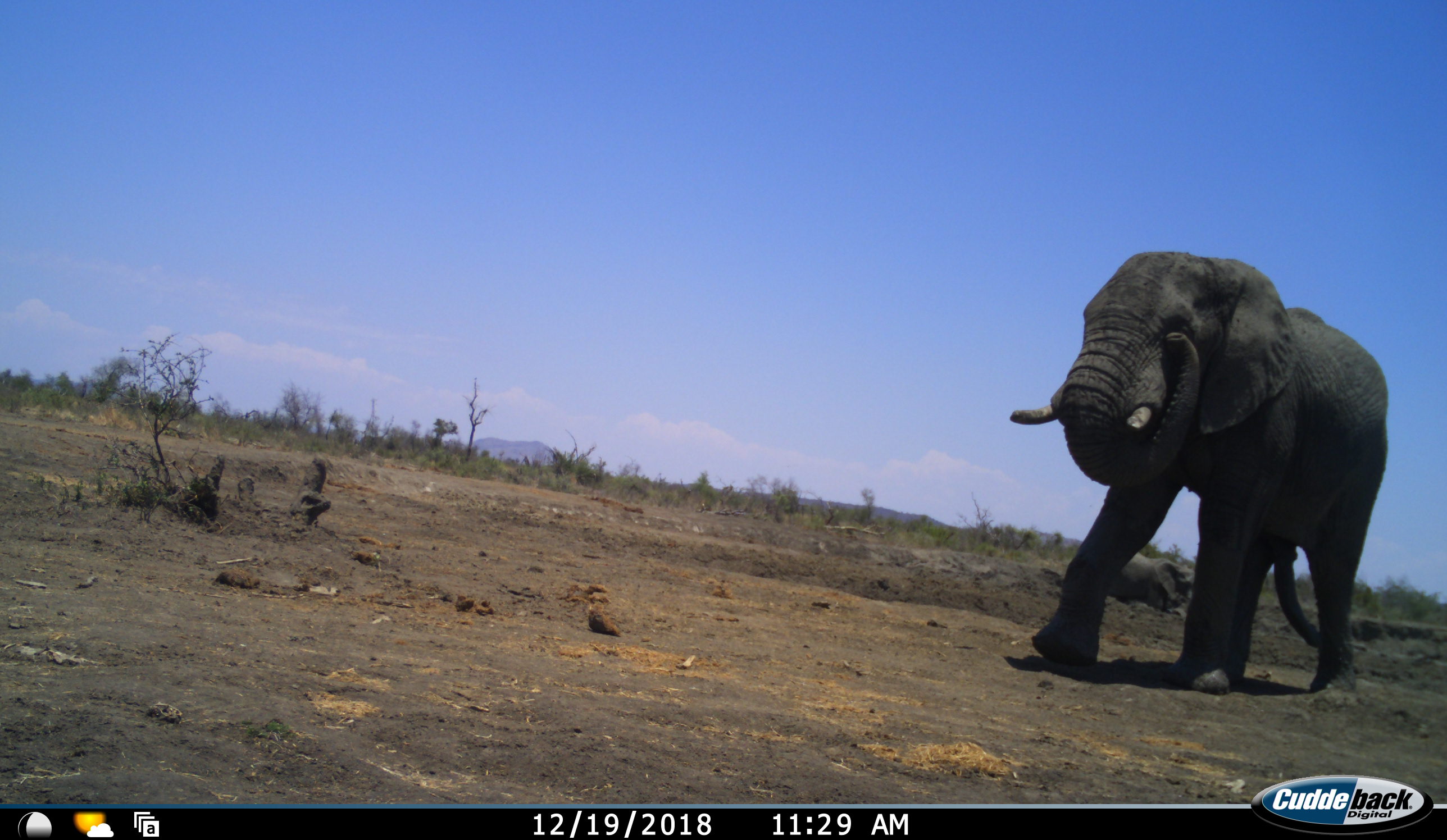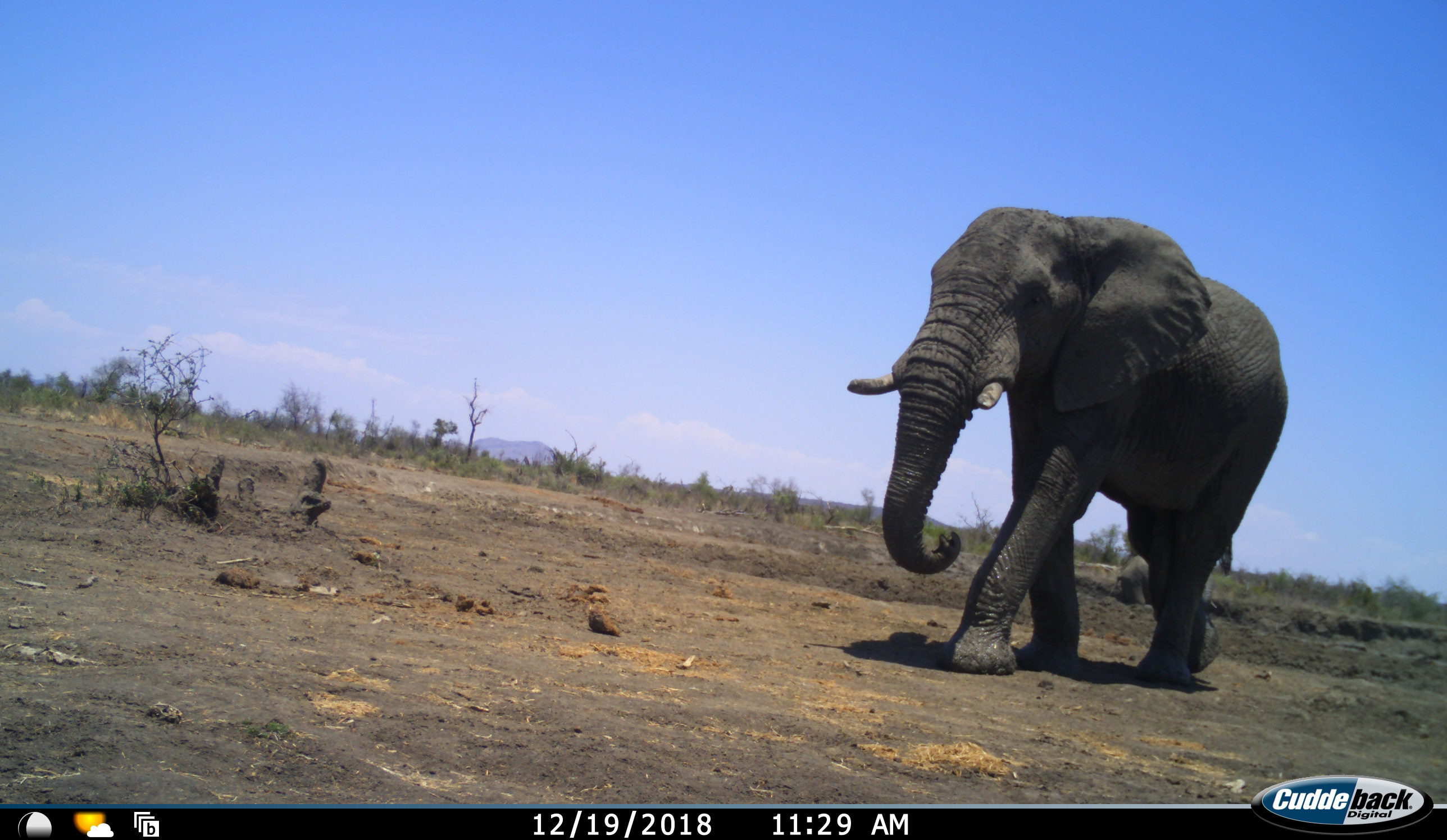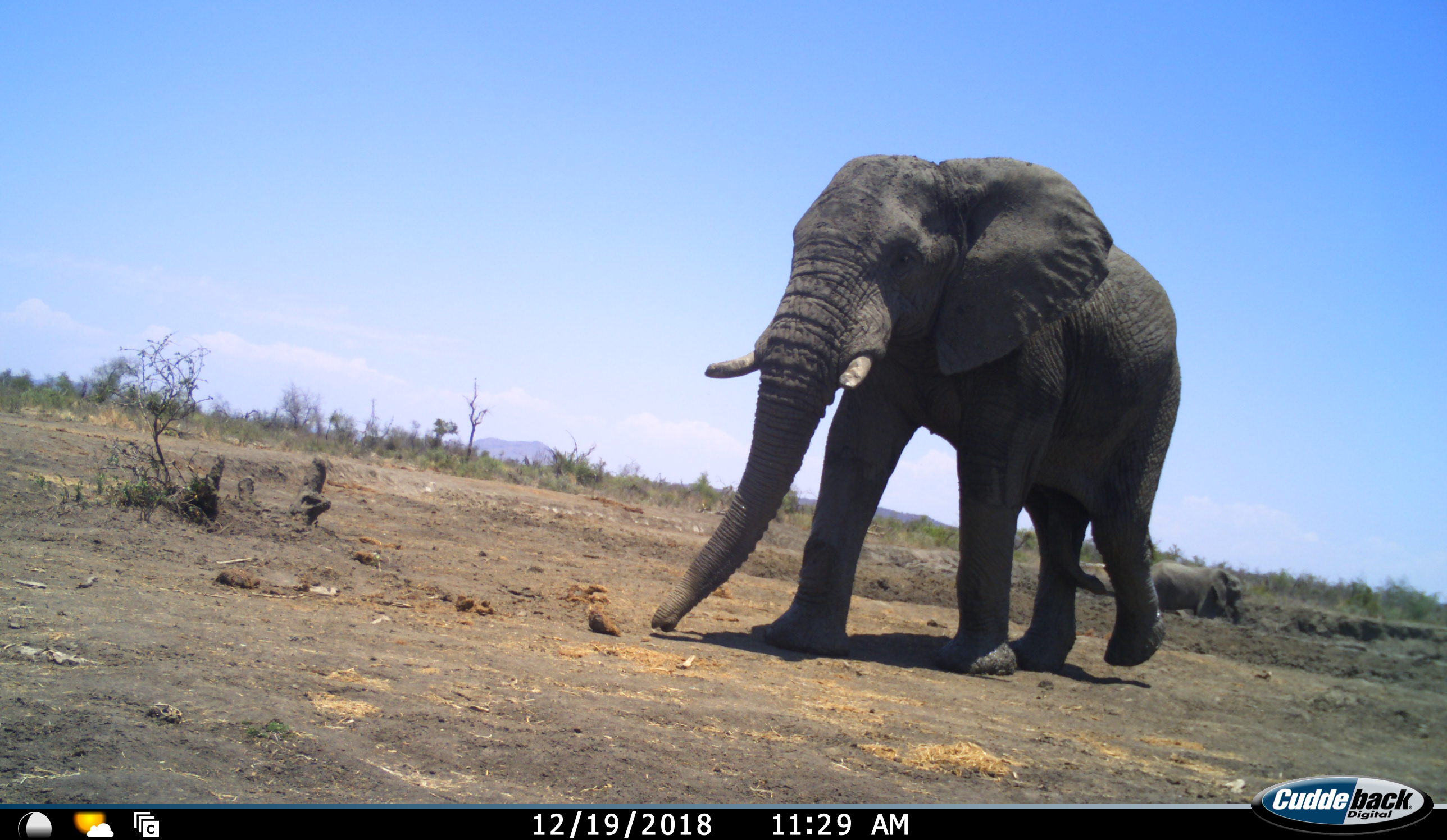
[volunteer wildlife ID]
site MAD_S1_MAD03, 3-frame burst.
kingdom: Animalia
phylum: Chordata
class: Mammalia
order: Proboscidea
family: Elephantidae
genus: Loxodonta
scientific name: Loxodonta africana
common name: african bush elephant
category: elephant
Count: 2.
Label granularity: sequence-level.